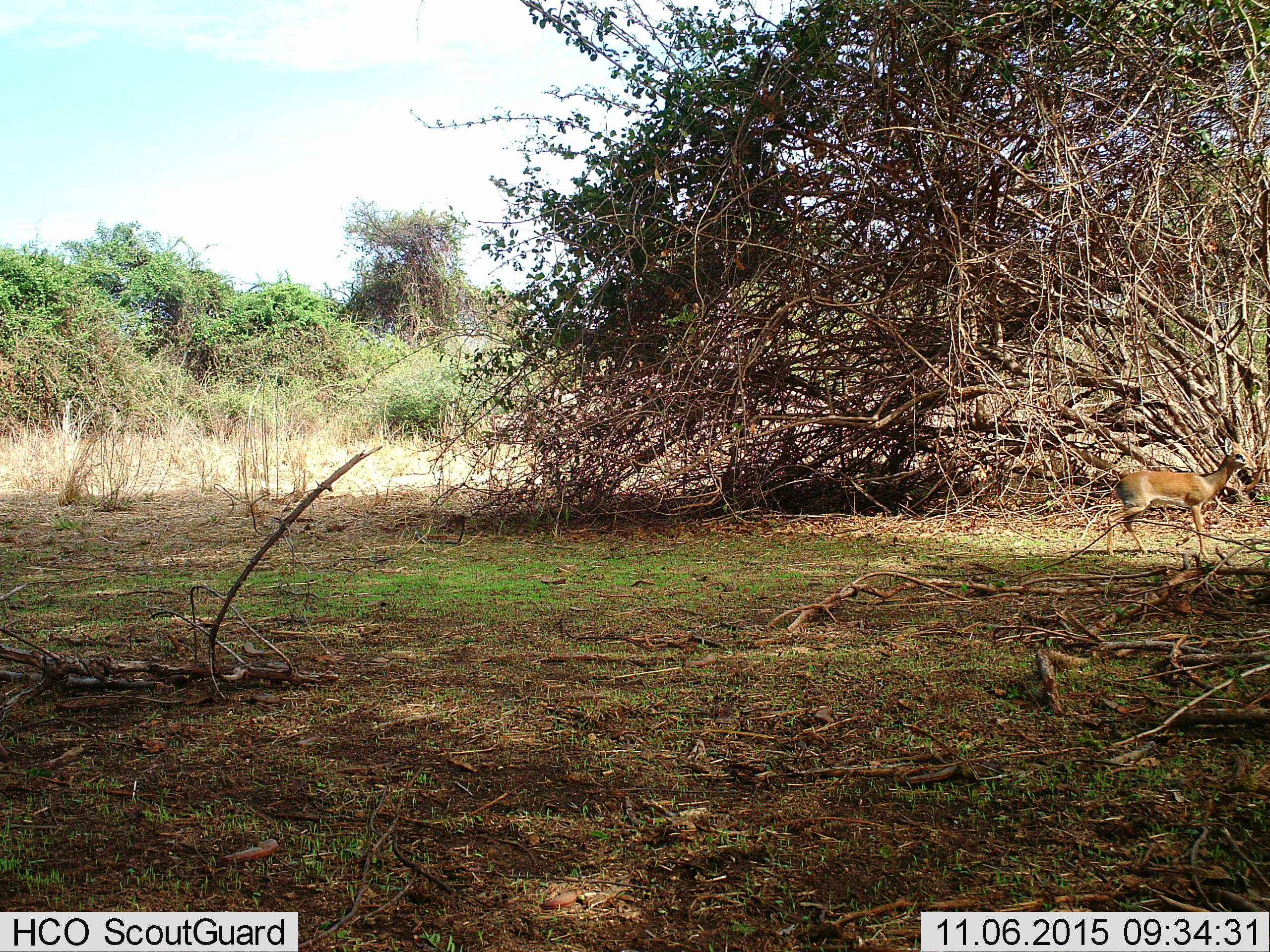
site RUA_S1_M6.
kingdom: Animalia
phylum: Chordata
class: Mammalia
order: Artiodactyla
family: Bovidae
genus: Madoqua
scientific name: Madoqua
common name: dik-dik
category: dikdik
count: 1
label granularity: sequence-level